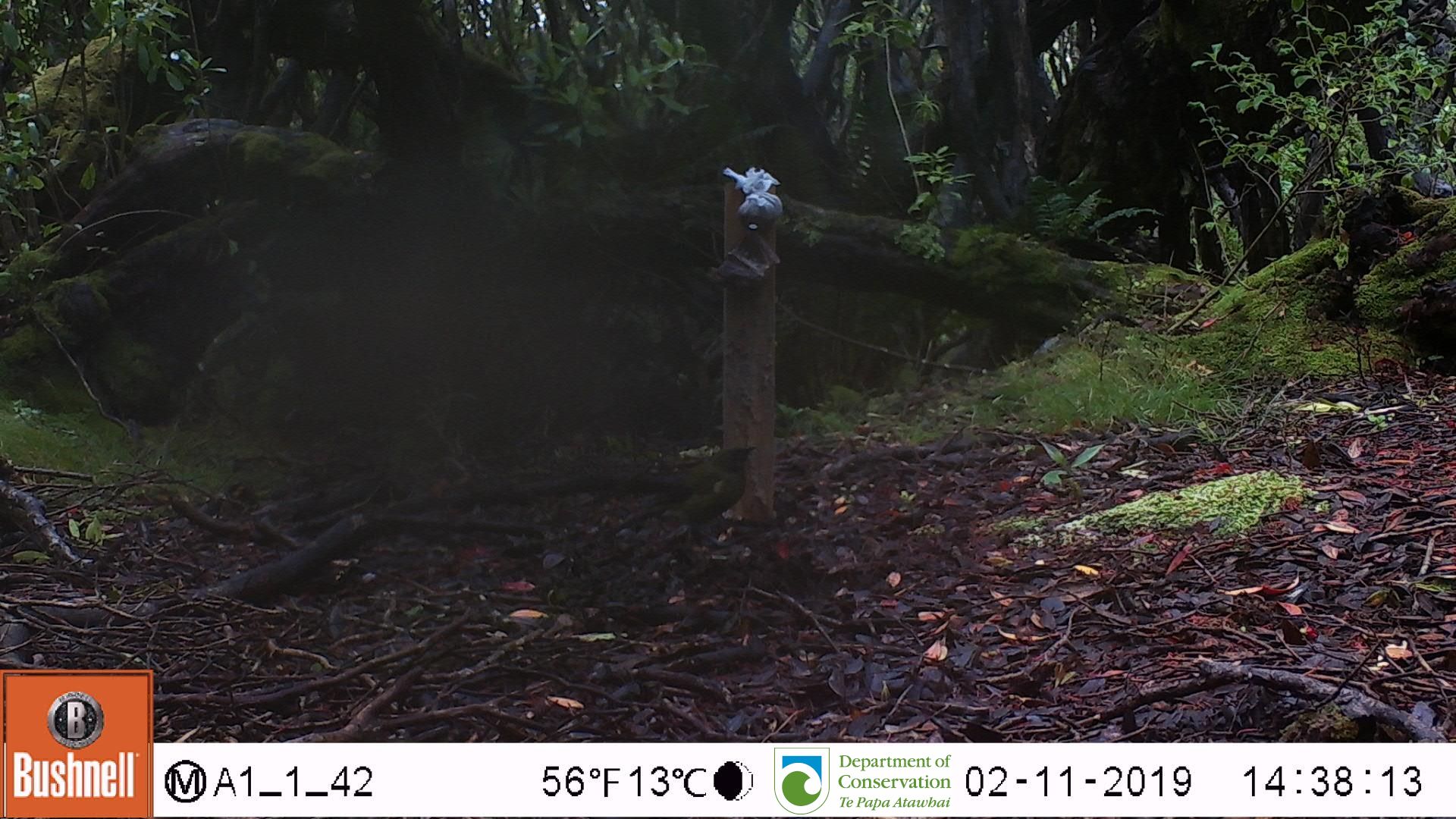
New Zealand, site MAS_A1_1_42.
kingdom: Animalia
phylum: Chordata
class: Aves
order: Passeriformes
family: Meliphagidae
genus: Anthornis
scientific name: Anthornis melanura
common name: new zealand bellbird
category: bellbird